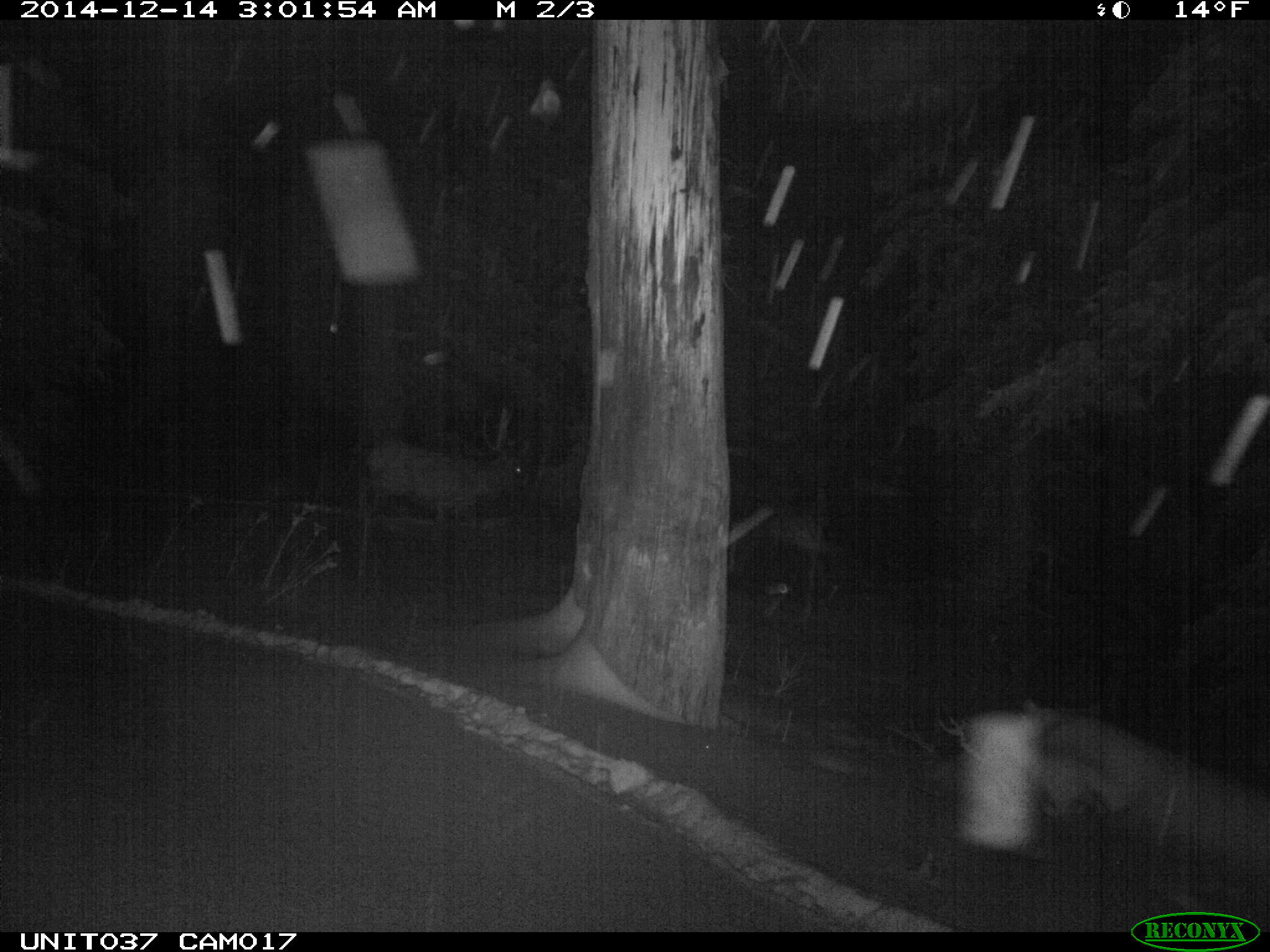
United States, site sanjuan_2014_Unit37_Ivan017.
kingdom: Animalia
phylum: Chordata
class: Mammalia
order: Artiodactyla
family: Cervidae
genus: Cervus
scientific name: Cervus elaphus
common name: red deer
Cervus elaphus (red deer).